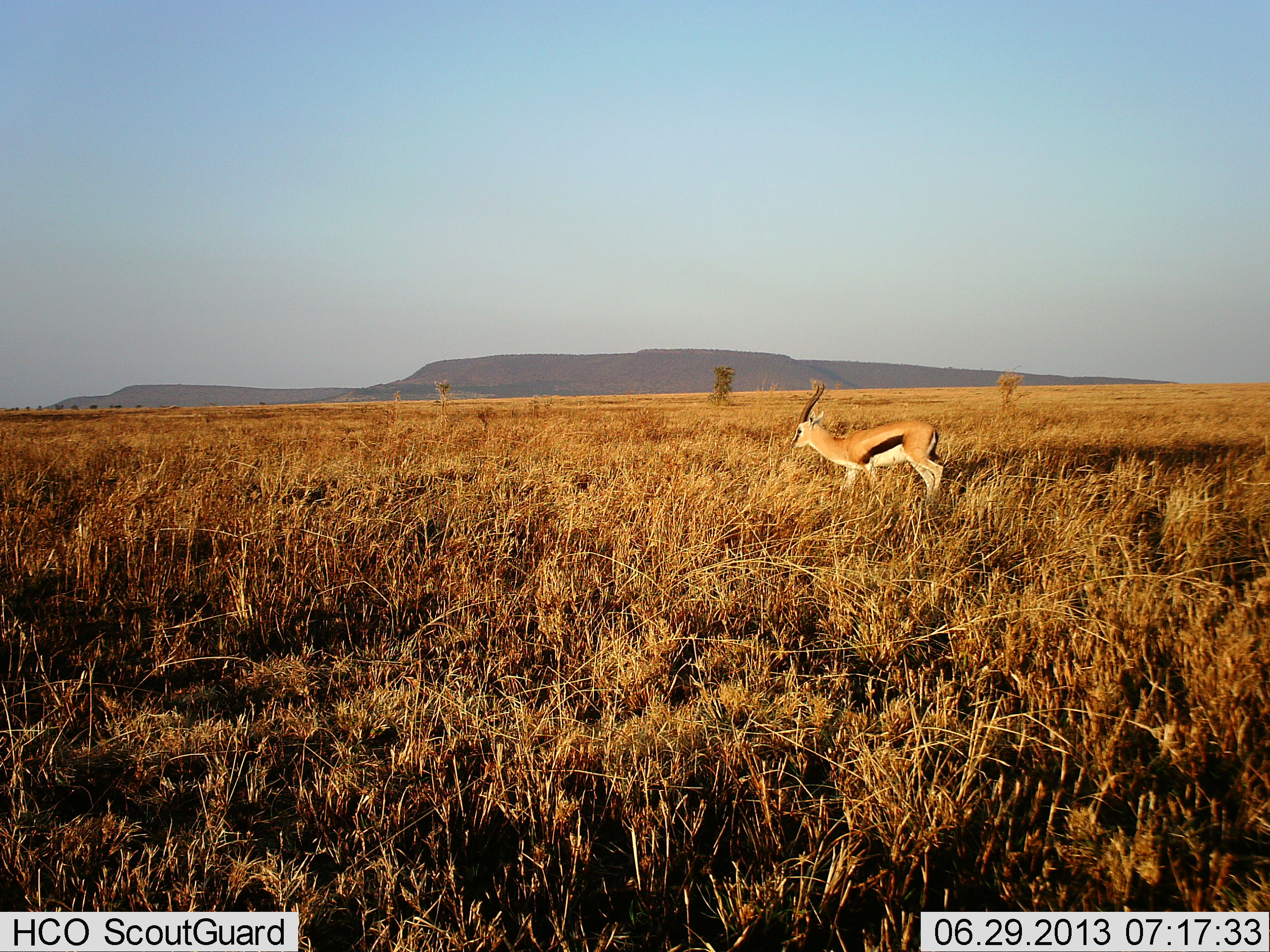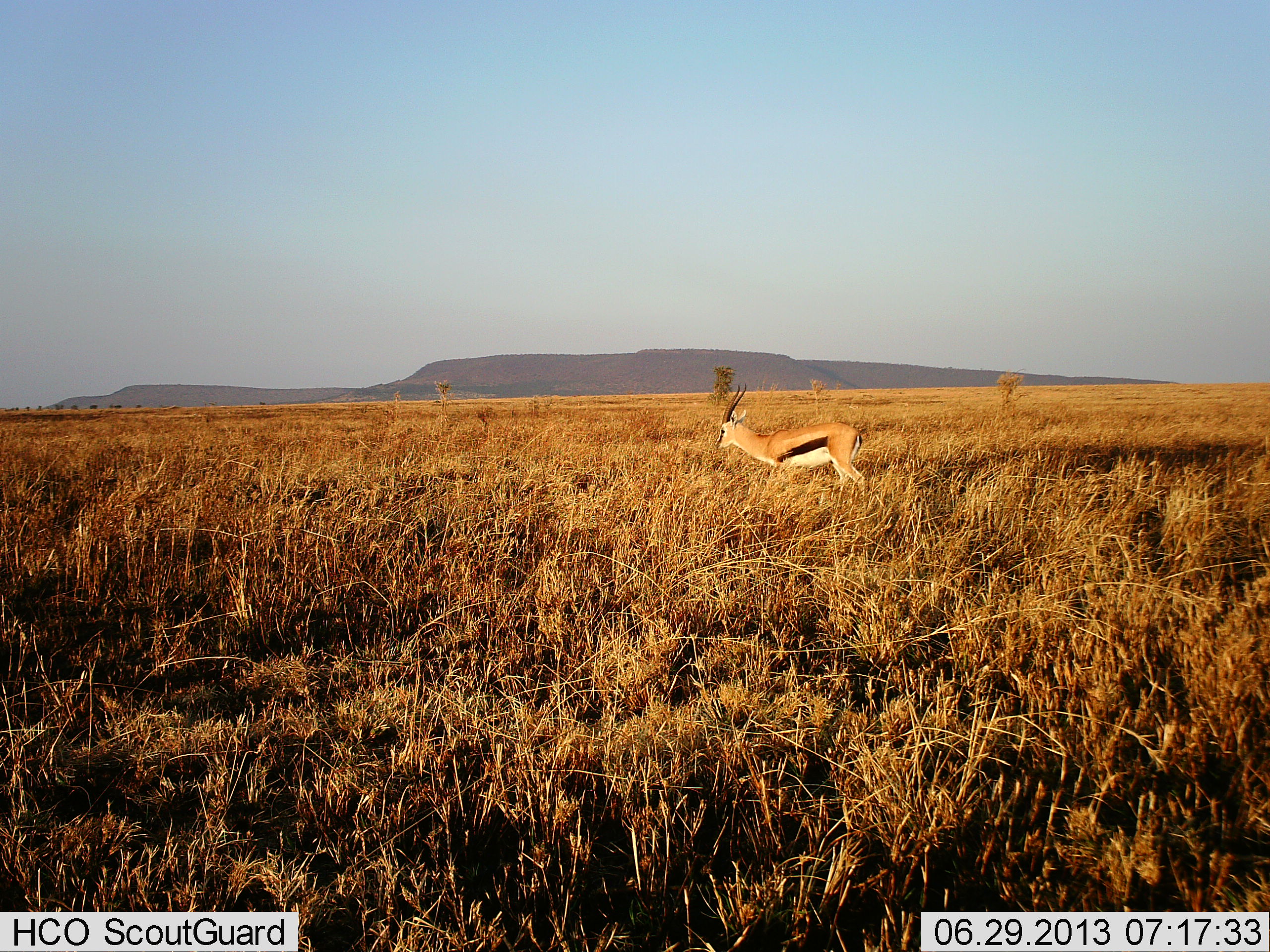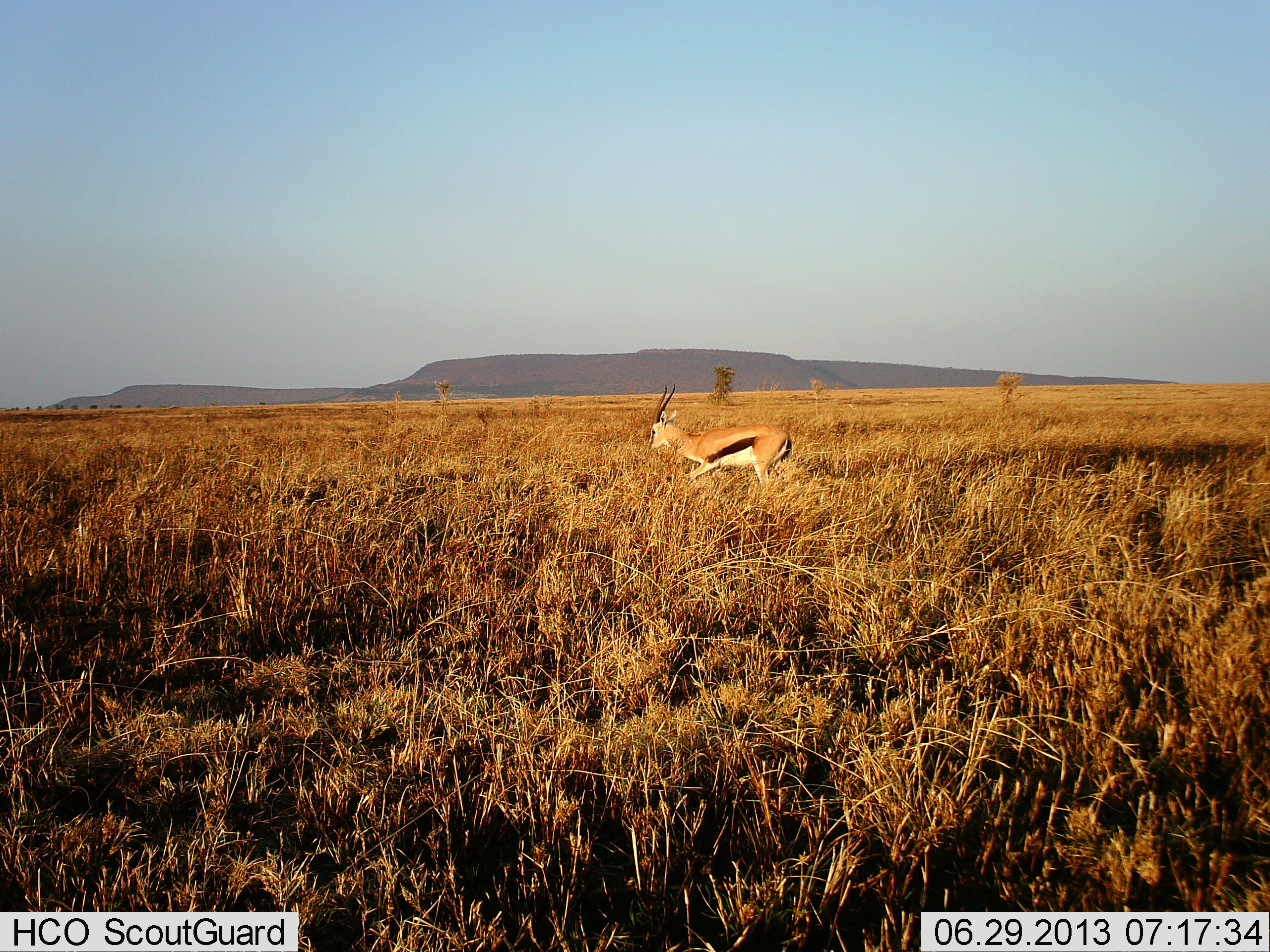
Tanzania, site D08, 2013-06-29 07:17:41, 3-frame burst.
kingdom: Animalia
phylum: Chordata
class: Mammalia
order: Artiodactyla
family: Bovidae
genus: Eudorcas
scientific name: Eudorcas thomsonii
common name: thomson's gazelle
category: gazellethomsons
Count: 1.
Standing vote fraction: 0%.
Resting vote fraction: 0%.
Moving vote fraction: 100%.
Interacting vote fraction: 0%.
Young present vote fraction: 0%.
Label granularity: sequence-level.